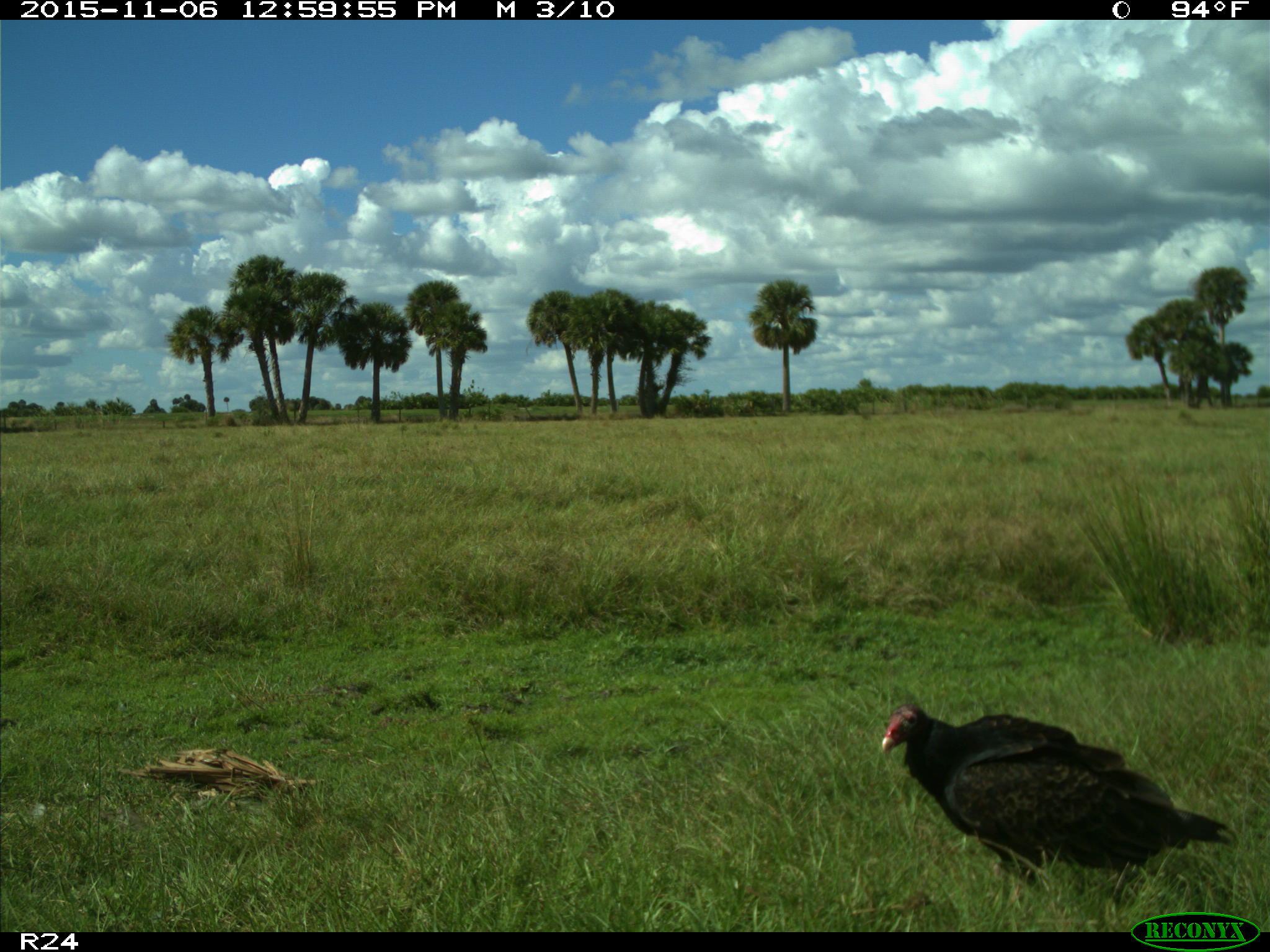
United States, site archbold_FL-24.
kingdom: Animalia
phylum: Chordata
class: Aves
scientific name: Aves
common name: birds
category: unidentified bird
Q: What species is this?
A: Unidentified bird (birds) (Aves).